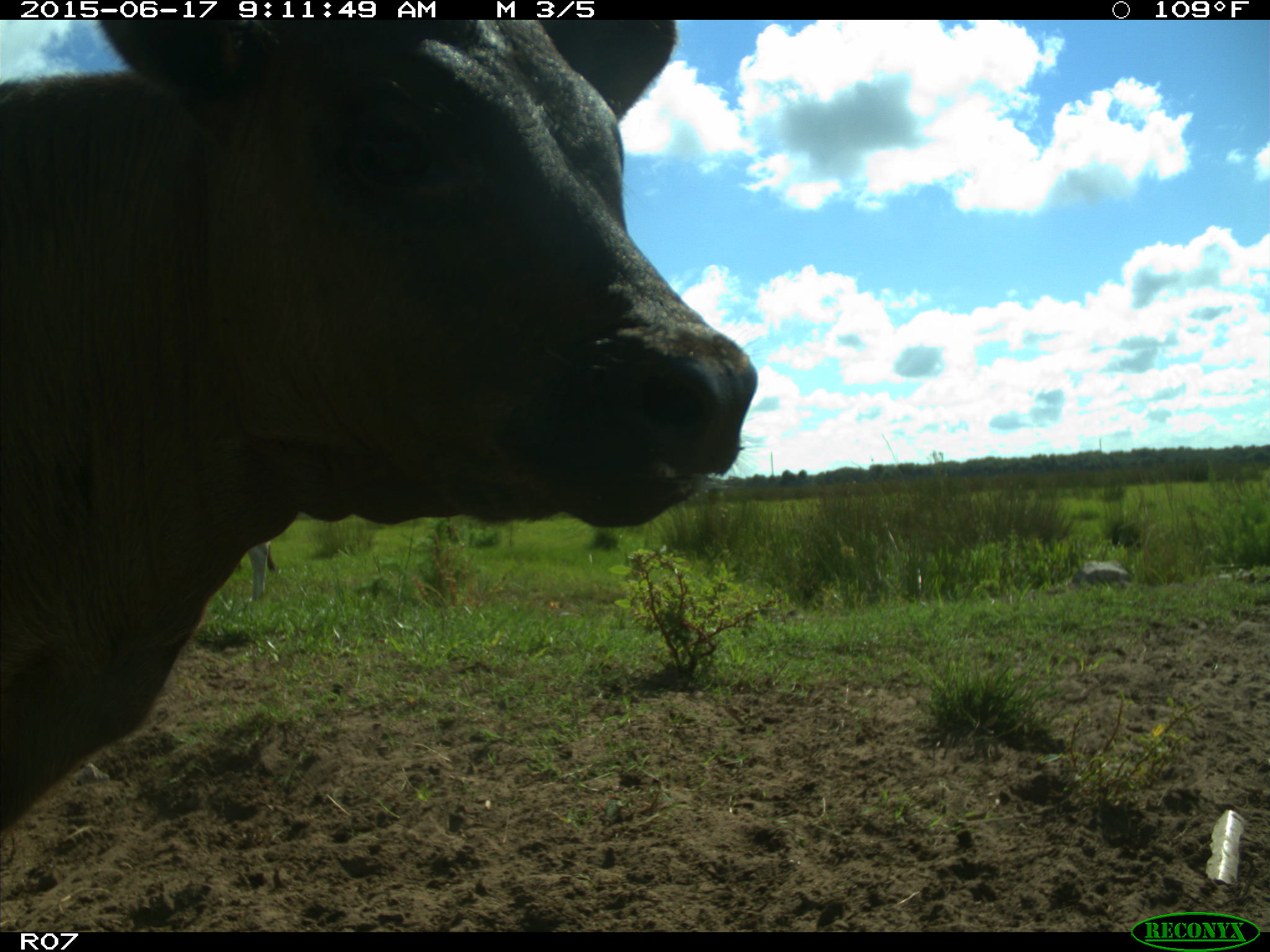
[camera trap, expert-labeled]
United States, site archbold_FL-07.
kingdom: Animalia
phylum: Chordata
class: Mammalia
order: Artiodactyla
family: Bovidae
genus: Bos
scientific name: Bos taurus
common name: domestic cow